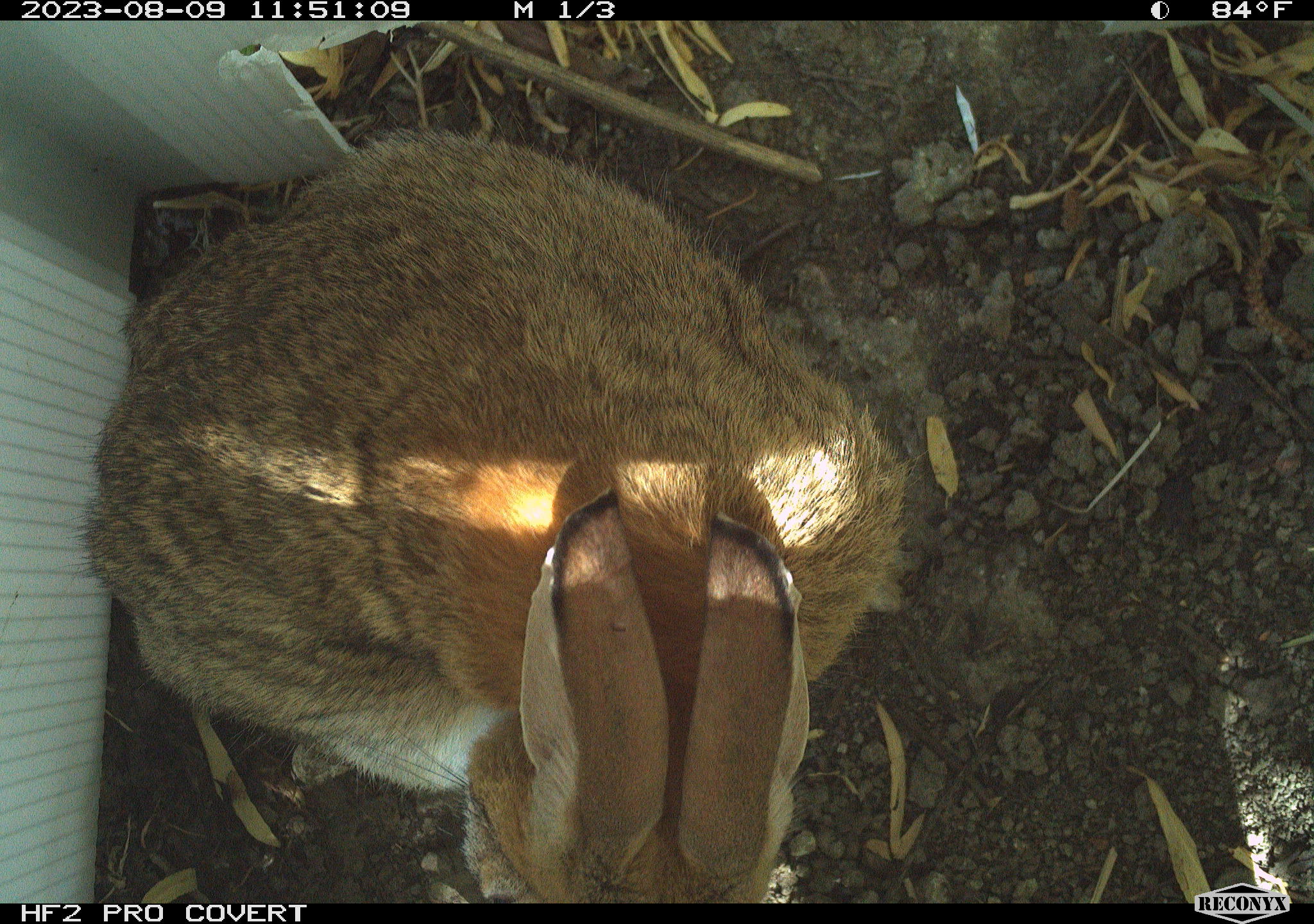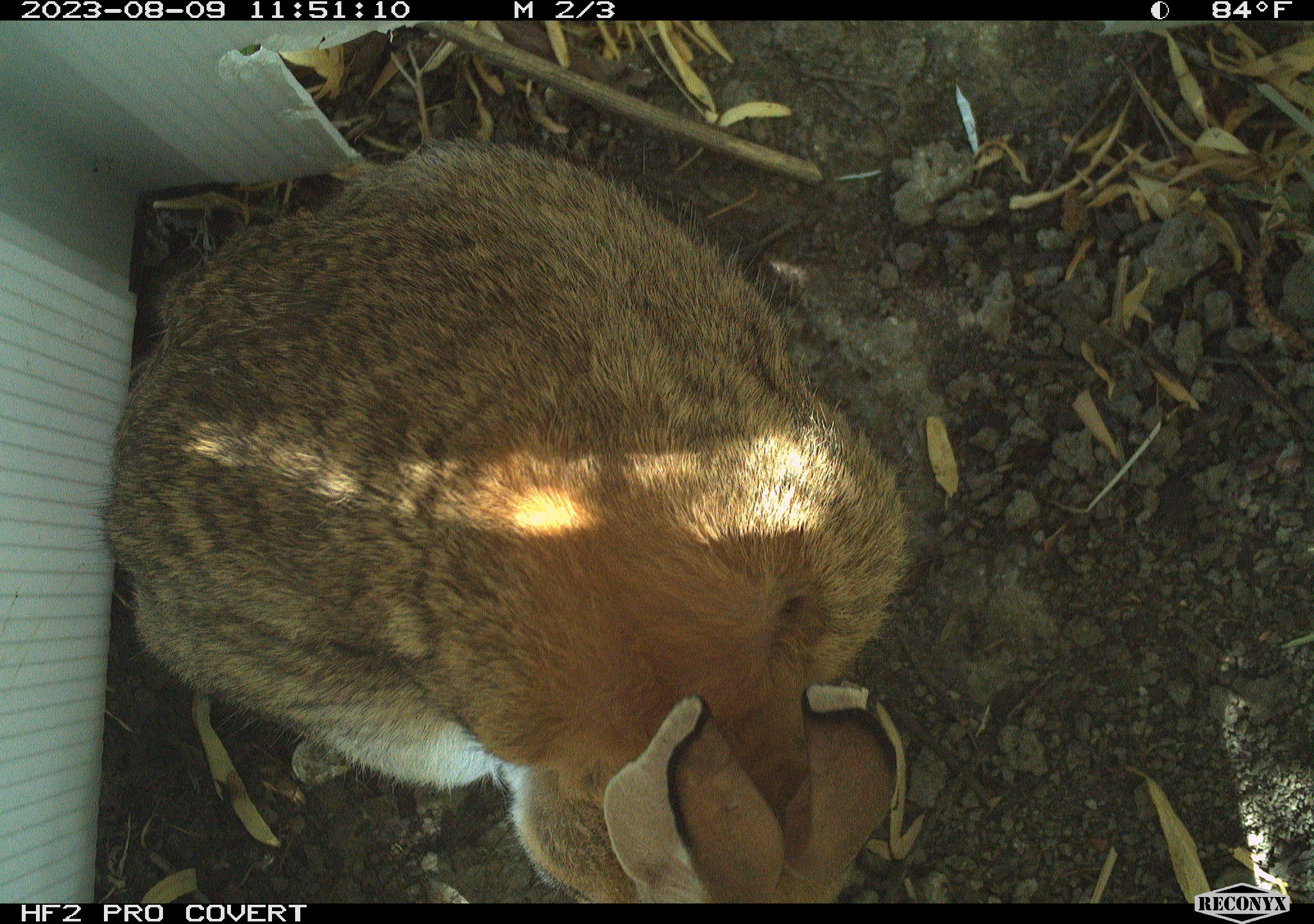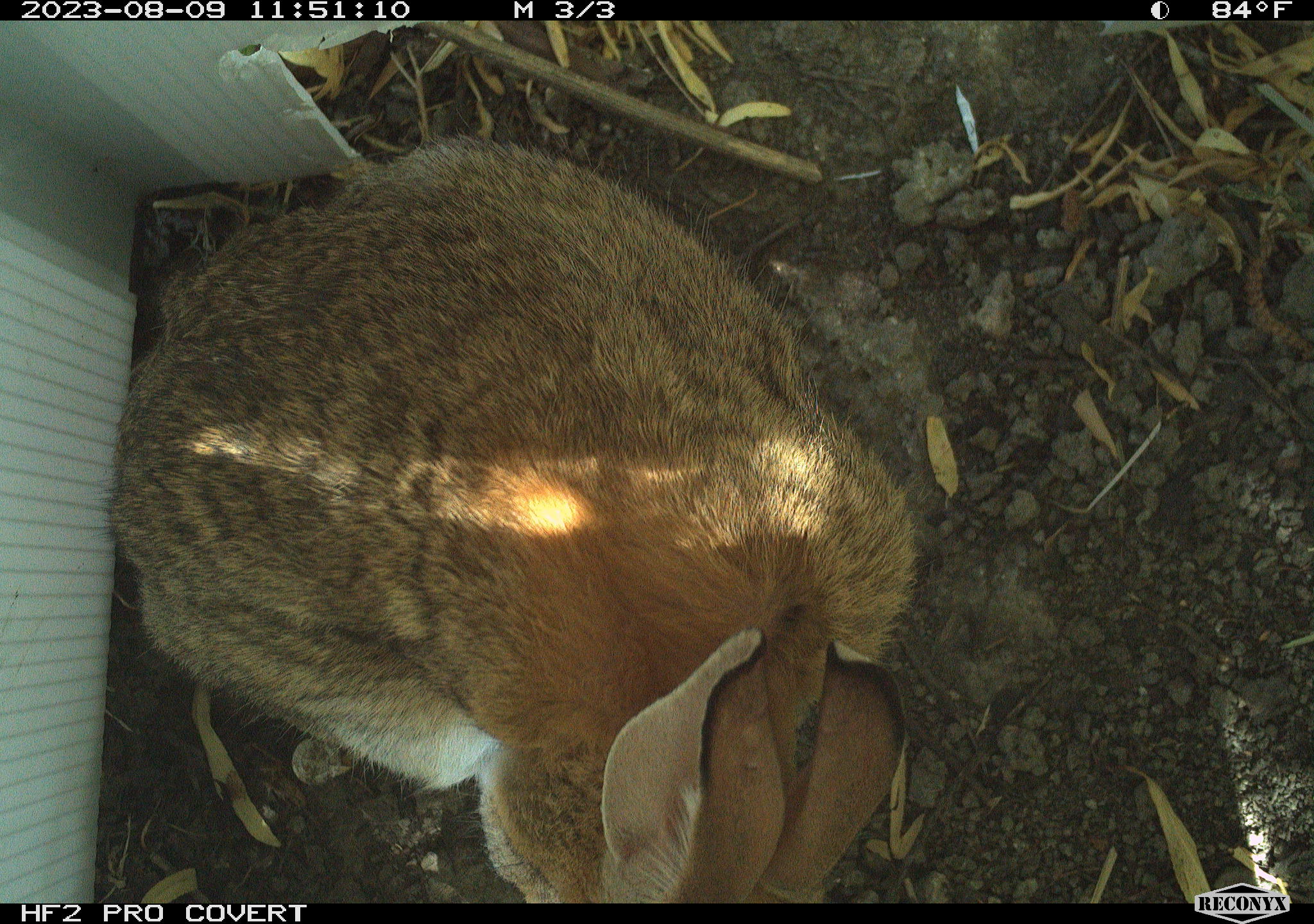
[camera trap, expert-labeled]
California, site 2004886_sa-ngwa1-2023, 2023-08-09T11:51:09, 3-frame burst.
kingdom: Animalia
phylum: Chordata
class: Mammalia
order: Lagomorpha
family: Leporidae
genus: Sylvilagus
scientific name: Sylvilagus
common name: cottontail rabbits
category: sylvilagus species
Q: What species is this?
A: Sylvilagus species (cottontail rabbits) (Sylvilagus).